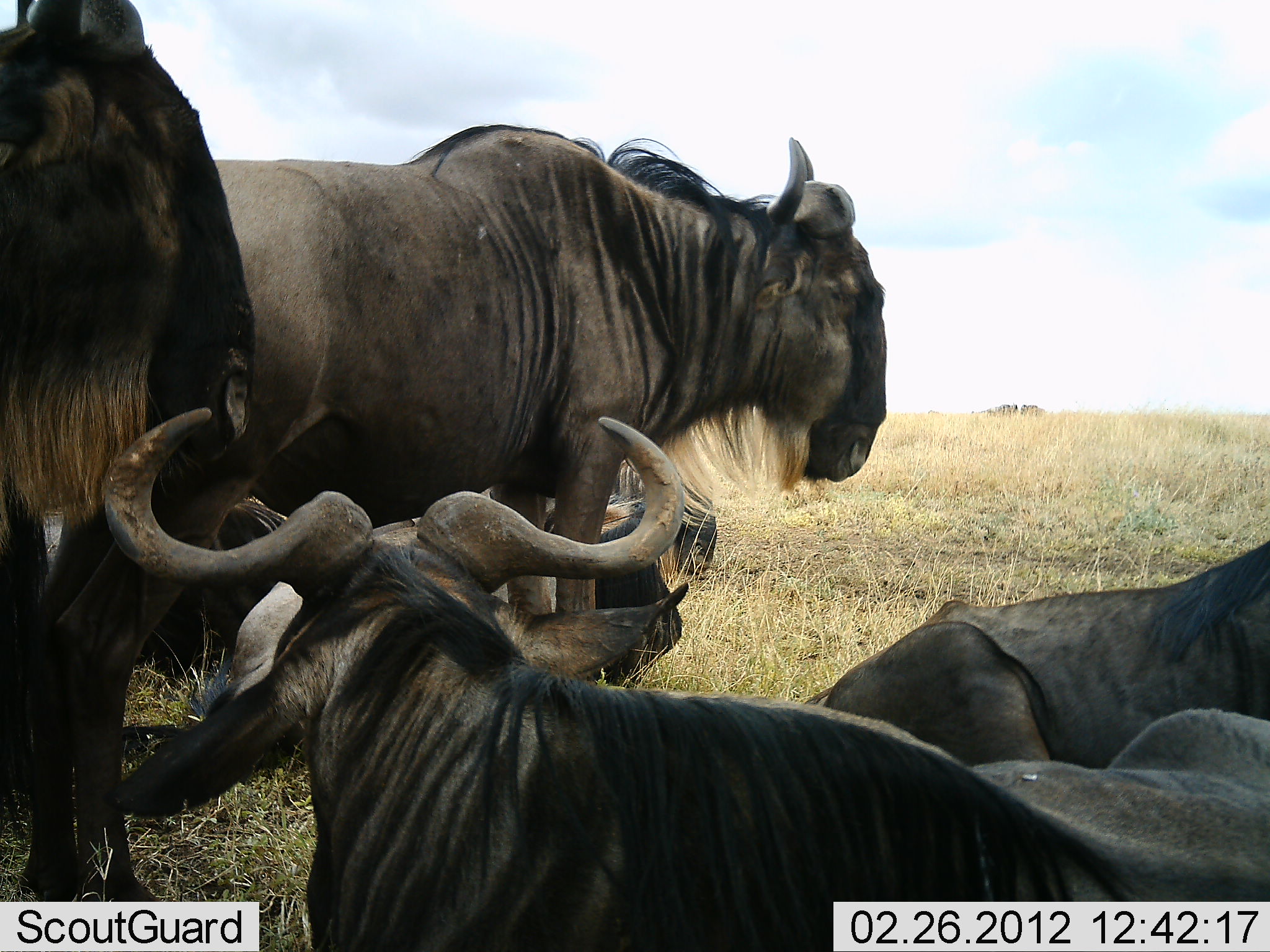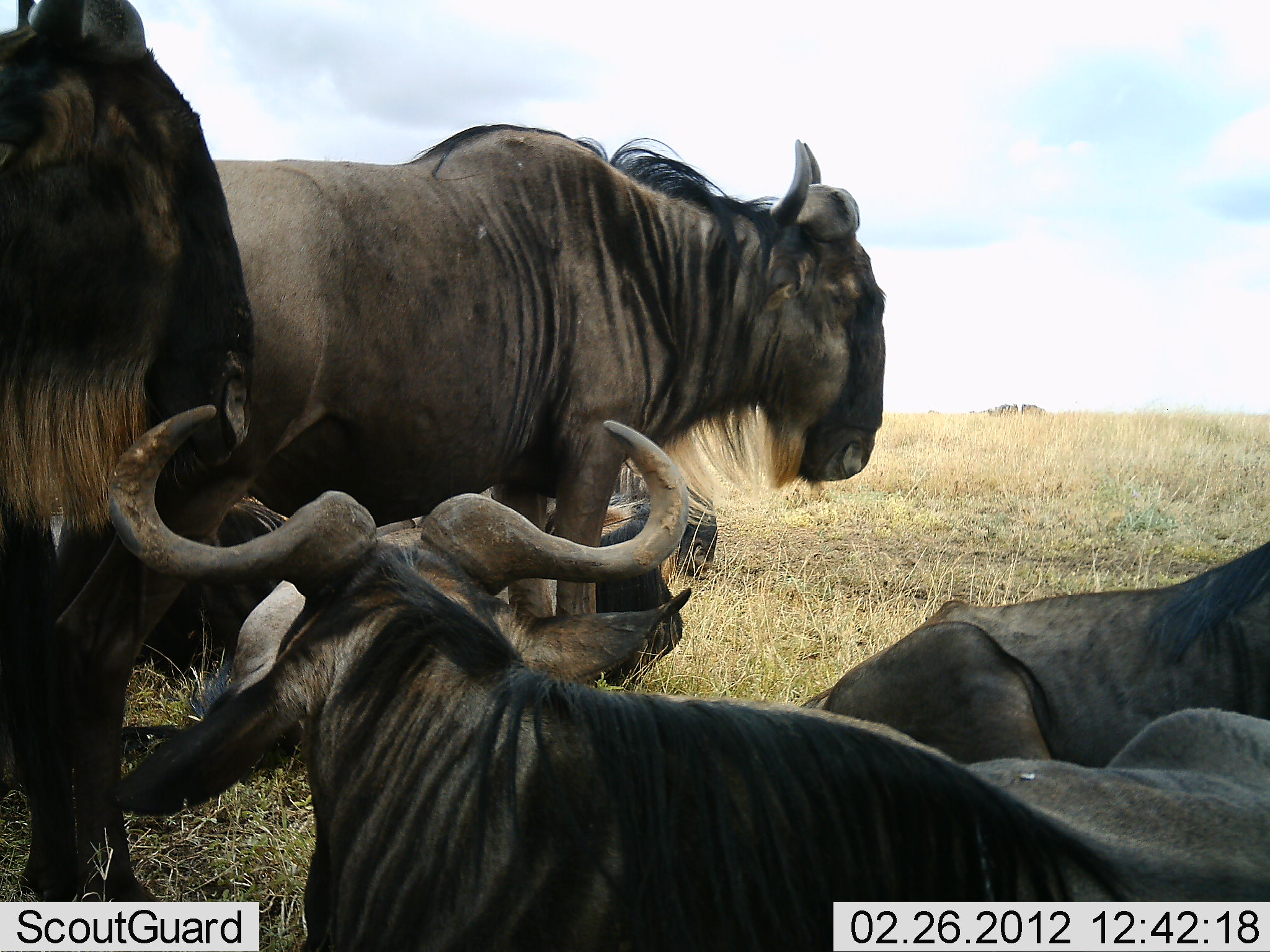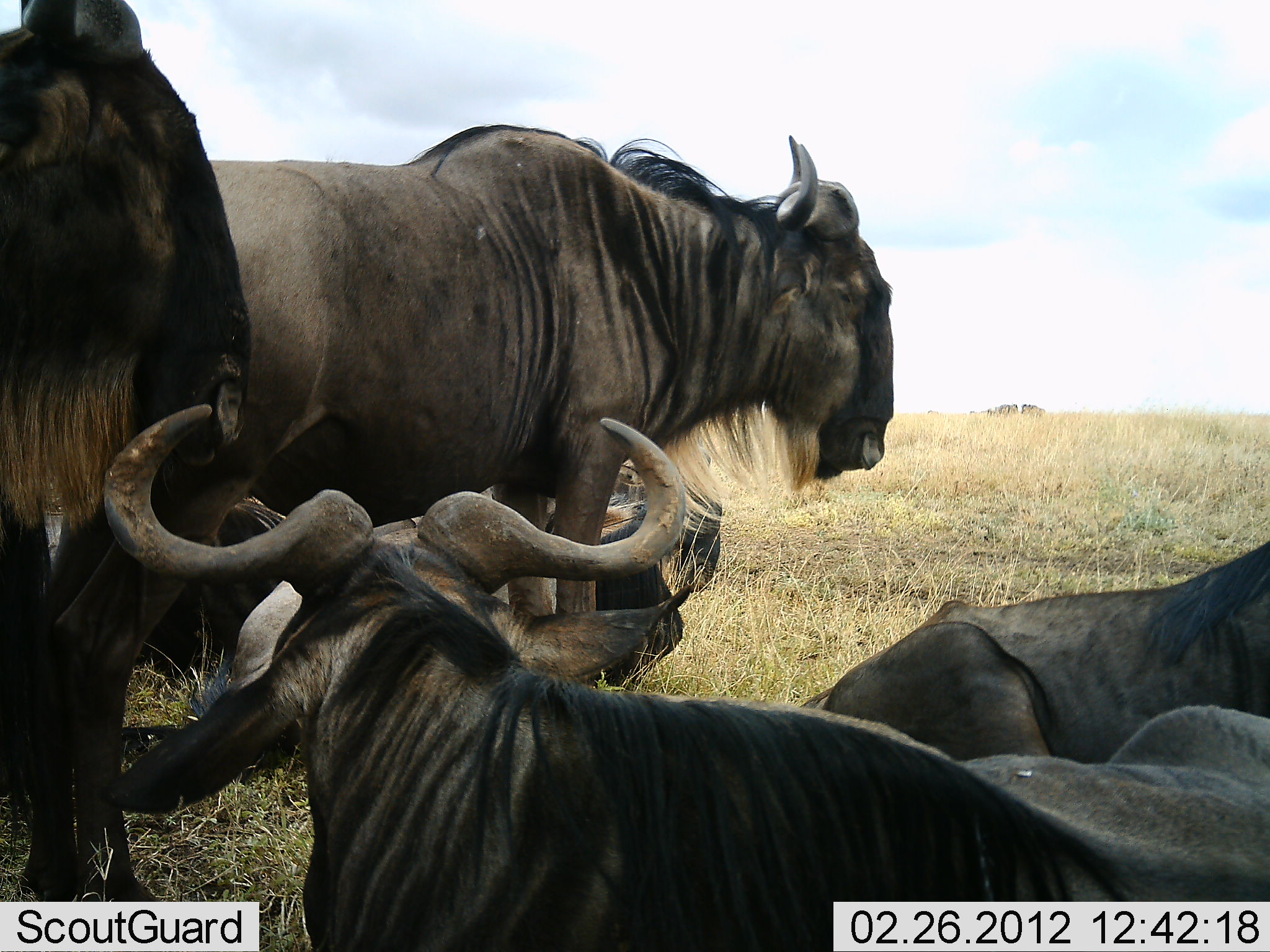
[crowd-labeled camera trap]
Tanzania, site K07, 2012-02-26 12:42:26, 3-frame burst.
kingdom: Animalia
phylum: Chordata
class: Mammalia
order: Artiodactyla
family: Bovidae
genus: Connochaetes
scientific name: Connochaetes taurinus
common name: blue wildebeest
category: wildebeest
Wildebeest (blue wildebeest) (Connochaetes taurinus), count 5. Behavior (volunteer vote fractions): standing 80%, resting 100%, moving 4%, interacting 0%. Young present (vote fraction): 0%. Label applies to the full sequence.